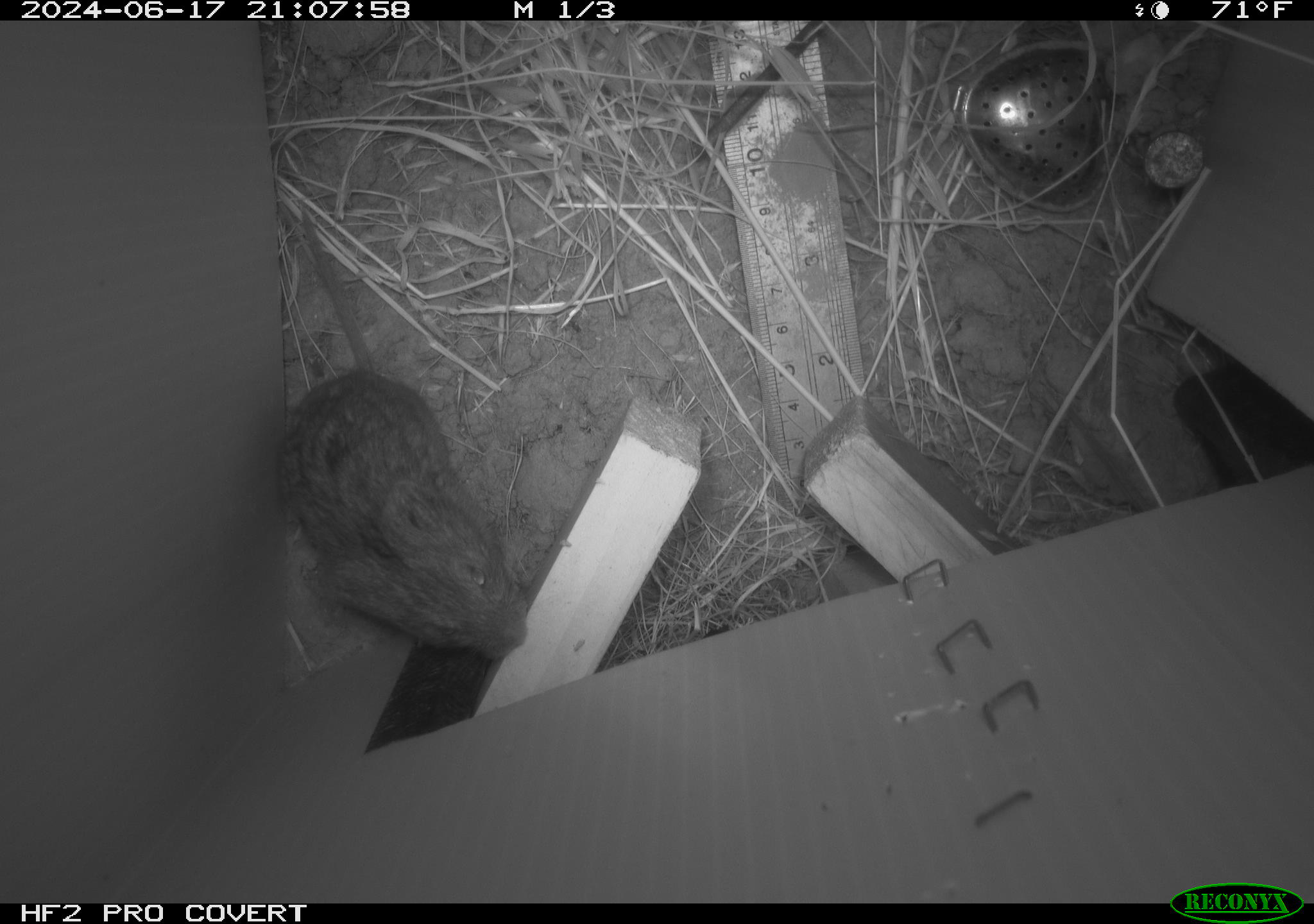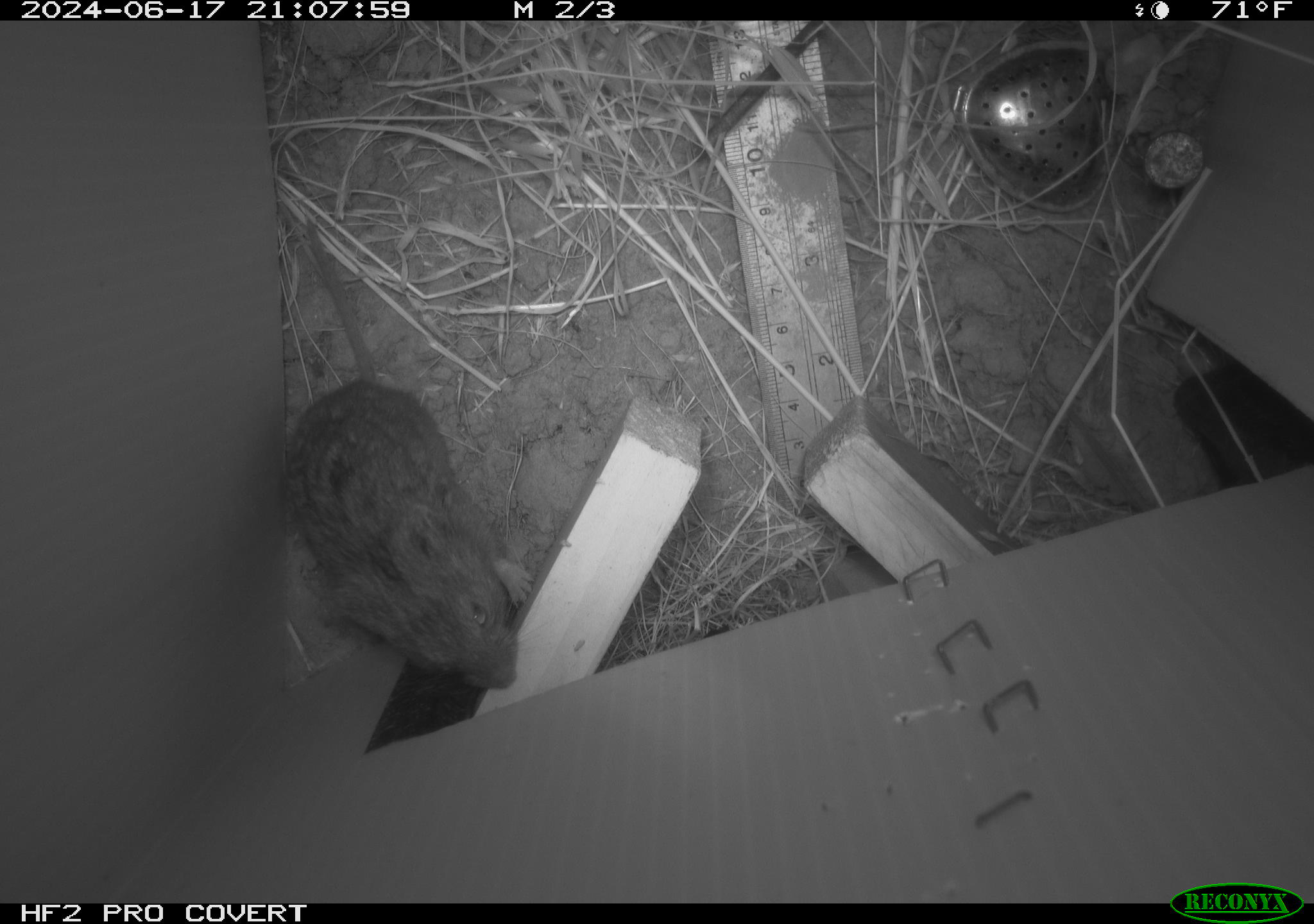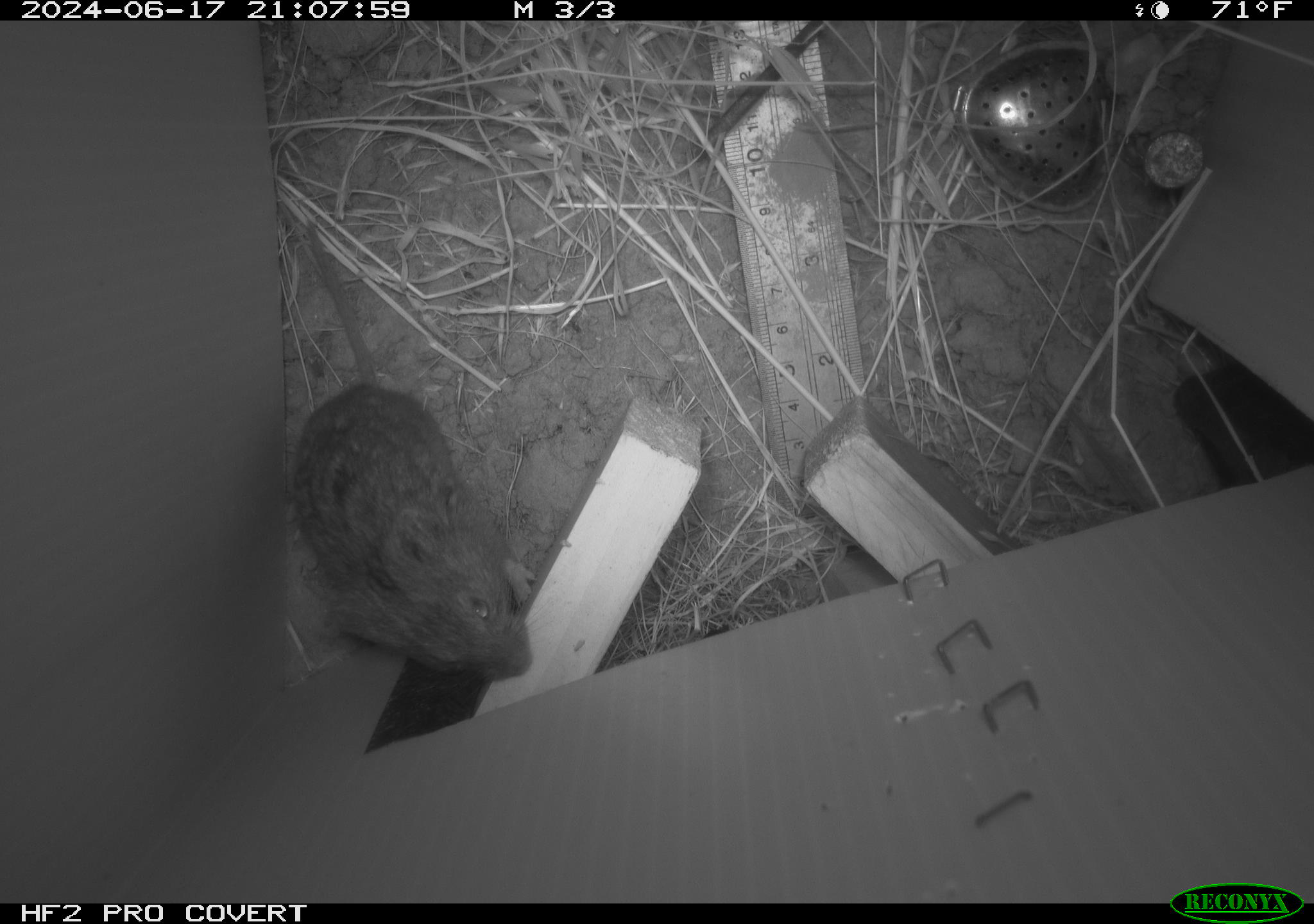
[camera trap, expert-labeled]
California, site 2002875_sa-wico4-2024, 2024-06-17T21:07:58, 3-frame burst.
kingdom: Animalia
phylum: Chordata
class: Mammalia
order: Rodentia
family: Cricetidae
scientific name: Arvicolinae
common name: voles, lemmings, and muskrats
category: arvicolinae subfamily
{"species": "arvicolinae subfamily (voles, lemmings, and muskrats) (Arvicolinae)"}